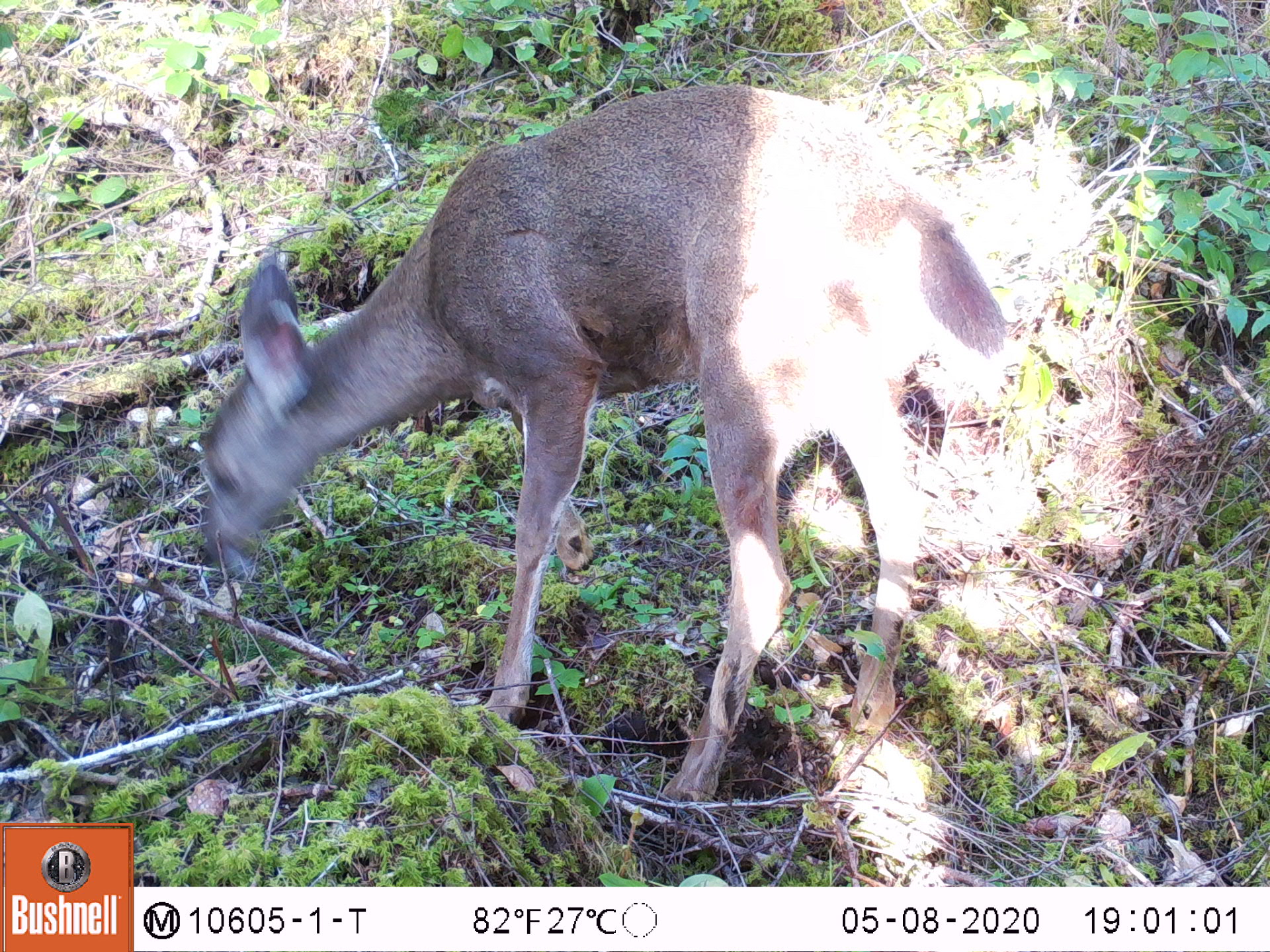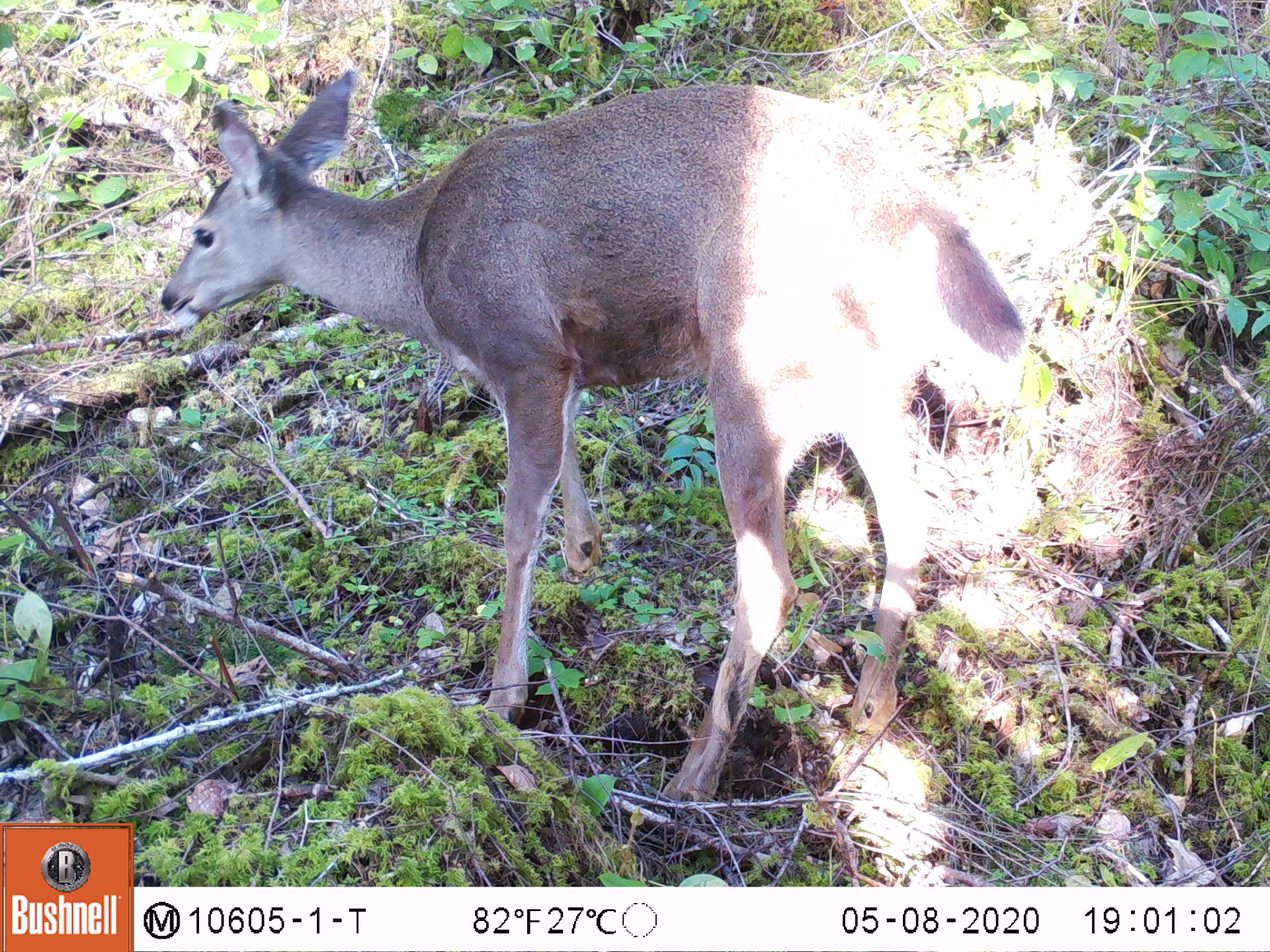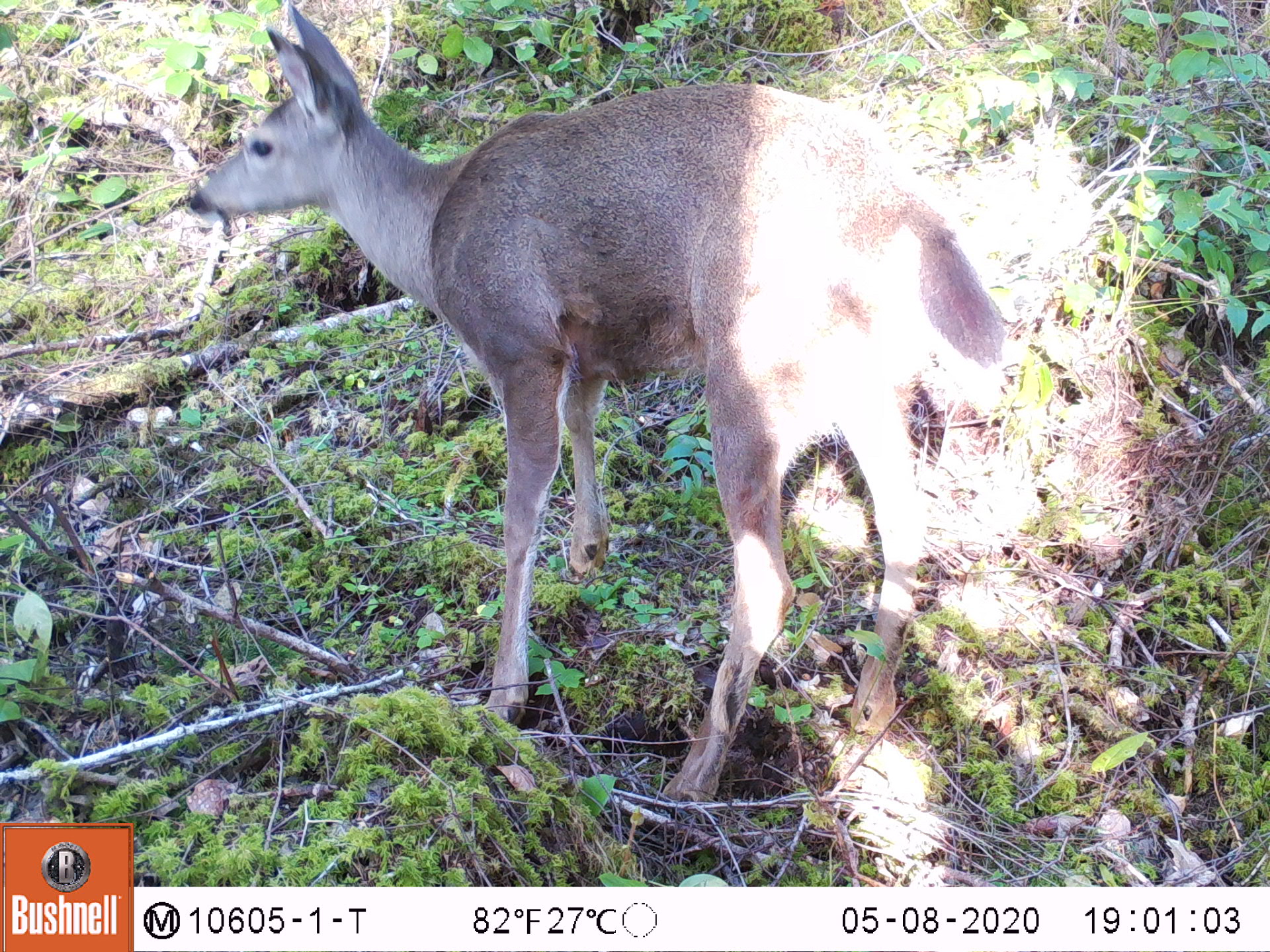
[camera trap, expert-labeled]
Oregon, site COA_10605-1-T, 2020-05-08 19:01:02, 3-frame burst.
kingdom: Animalia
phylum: Chordata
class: Mammalia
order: Artiodactyla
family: Cervidae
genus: Odocoileus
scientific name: Odocoileus hemionus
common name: black-tailed deer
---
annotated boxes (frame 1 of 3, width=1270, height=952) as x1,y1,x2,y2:
black-tailed deer: 190,71,1008,812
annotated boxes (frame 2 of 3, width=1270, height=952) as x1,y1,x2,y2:
black-tailed deer: 150,71,1039,807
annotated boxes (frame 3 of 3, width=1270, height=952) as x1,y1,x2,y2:
black-tailed deer: 164,5,1008,807